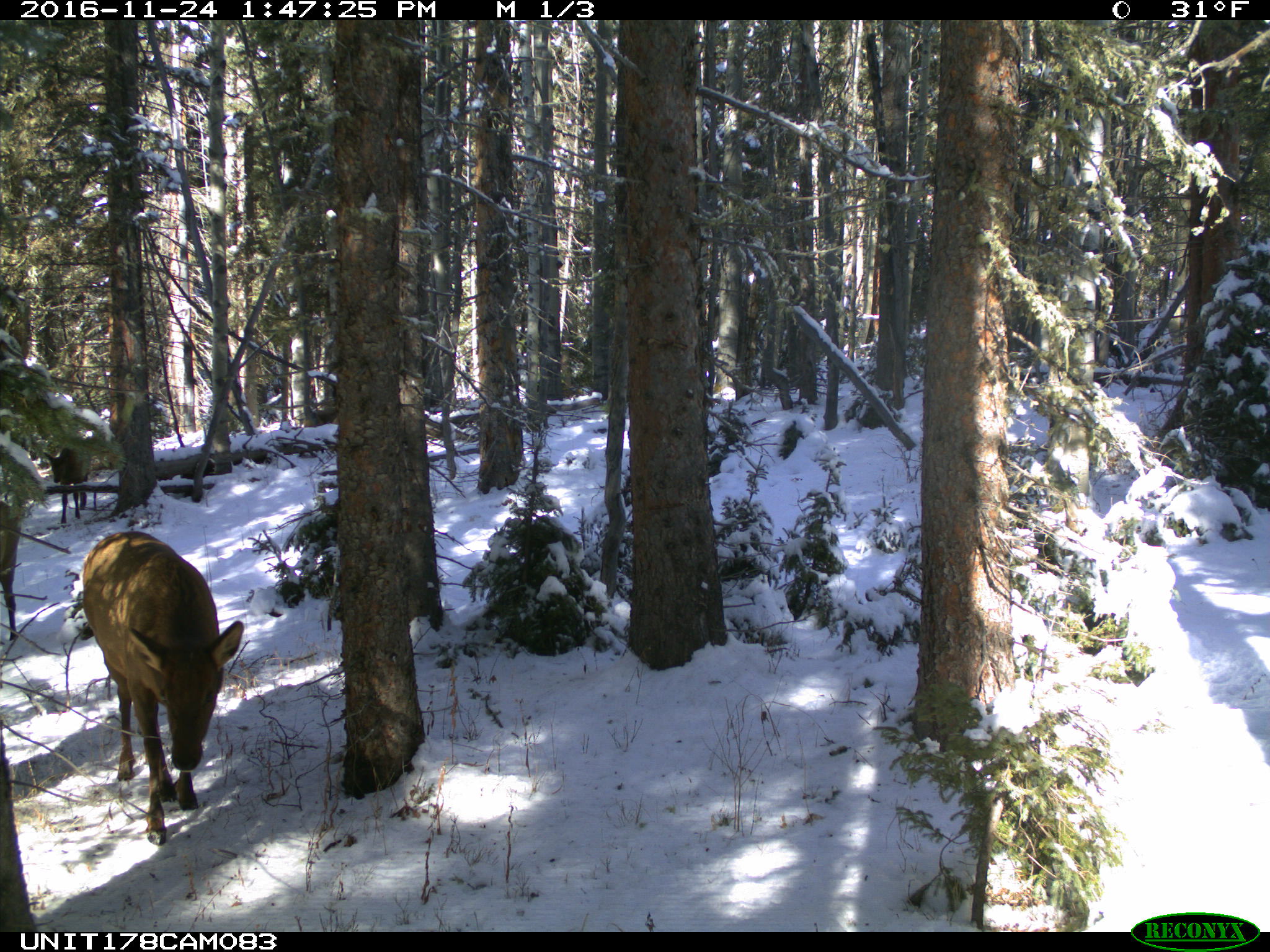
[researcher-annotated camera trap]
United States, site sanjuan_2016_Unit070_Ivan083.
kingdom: Animalia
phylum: Chordata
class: Mammalia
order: Artiodactyla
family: Cervidae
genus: Cervus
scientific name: Cervus elaphus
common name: red deer